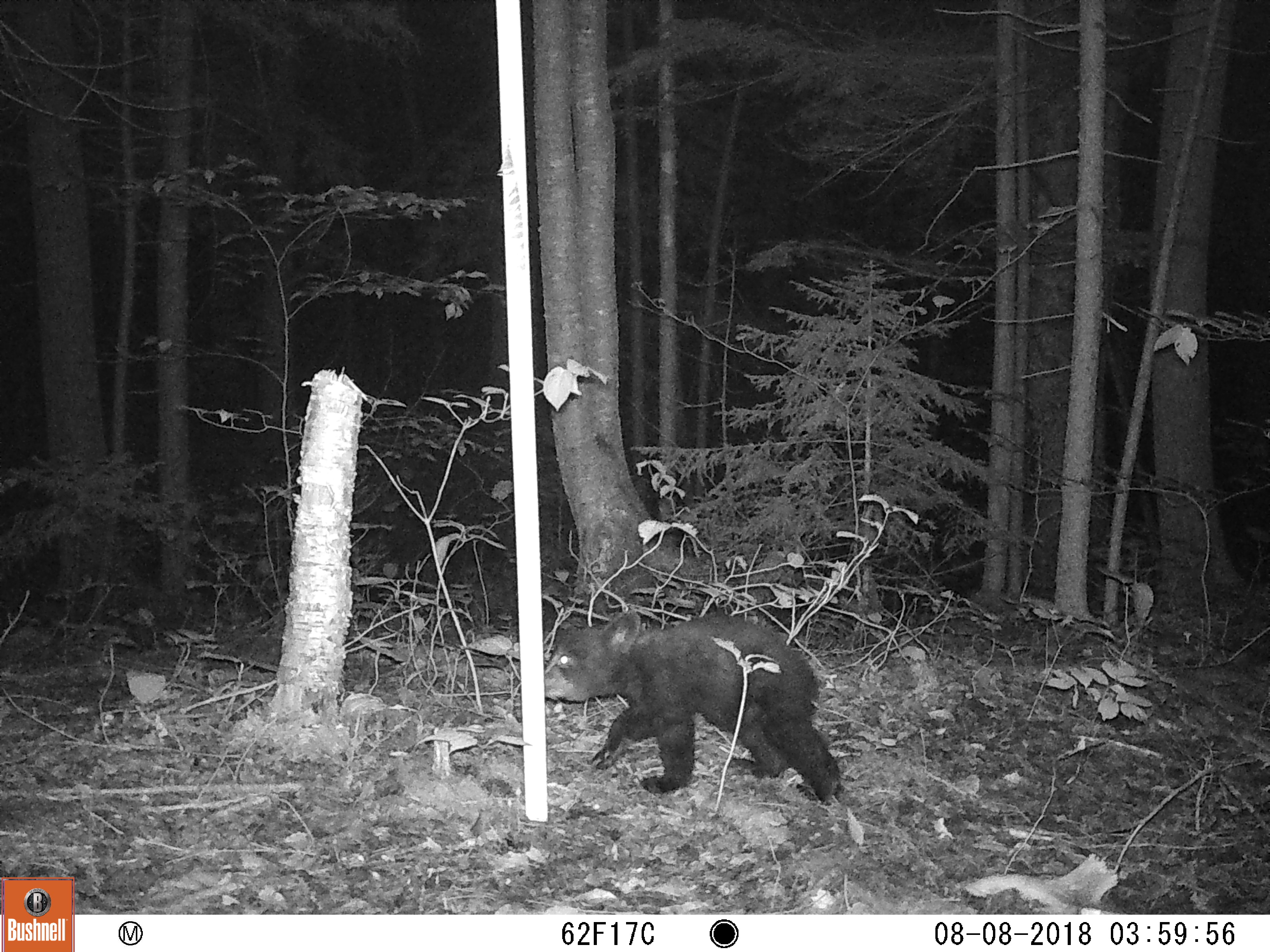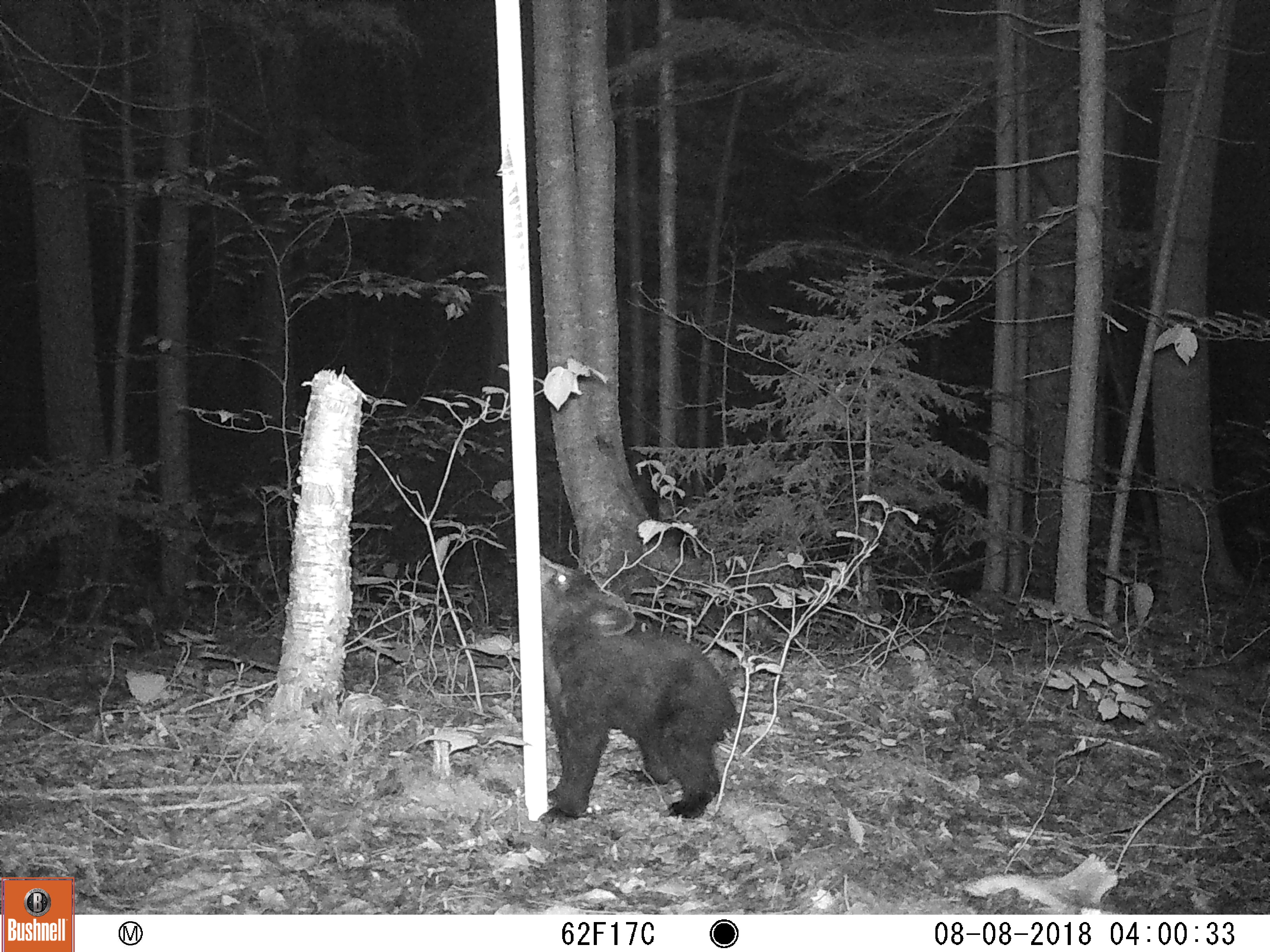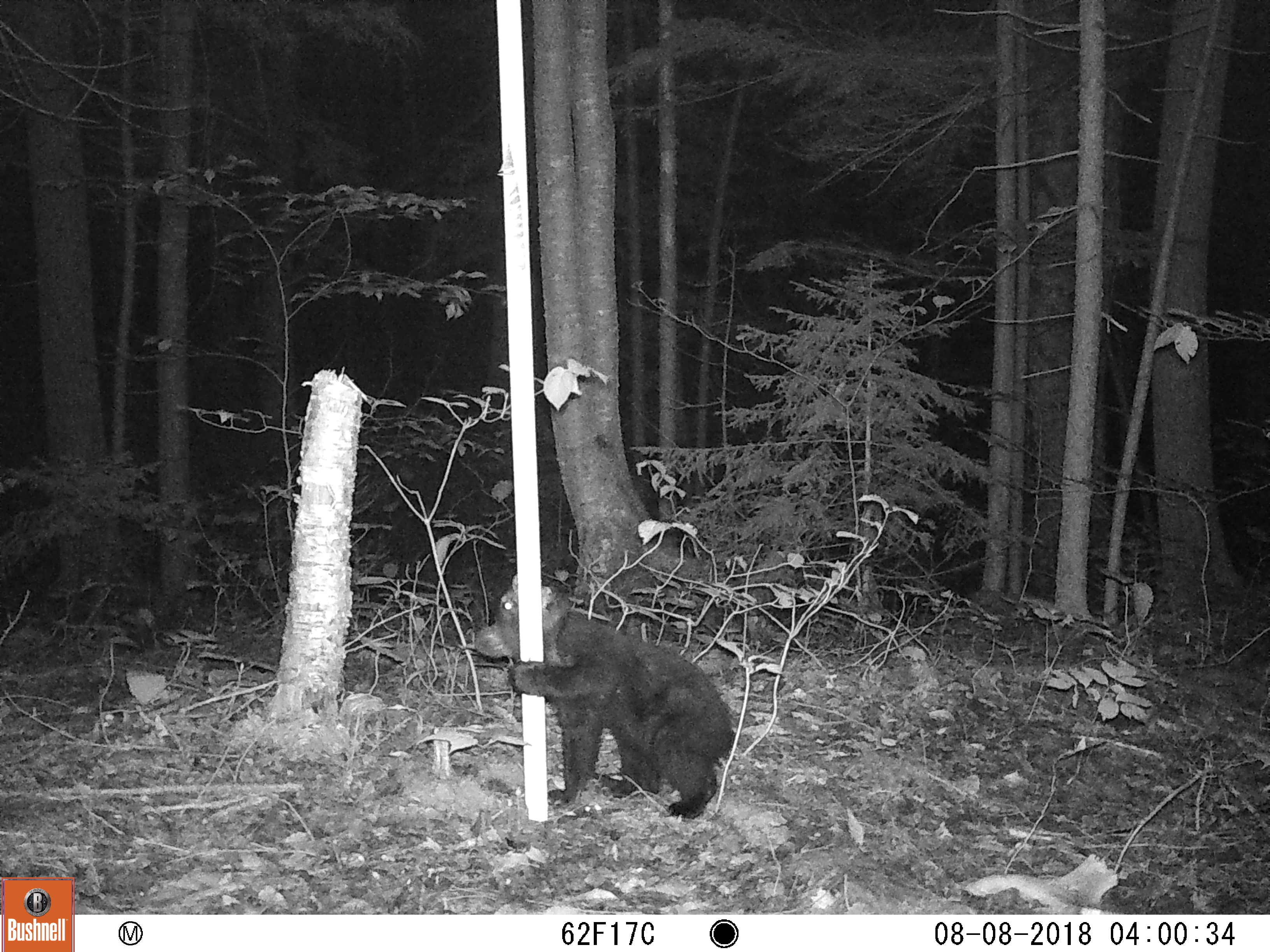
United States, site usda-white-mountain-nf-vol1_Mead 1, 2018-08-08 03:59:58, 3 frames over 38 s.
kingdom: Animalia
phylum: Chordata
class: Mammalia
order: Carnivora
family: Ursidae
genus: Ursus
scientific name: Ursus americanus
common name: black bear